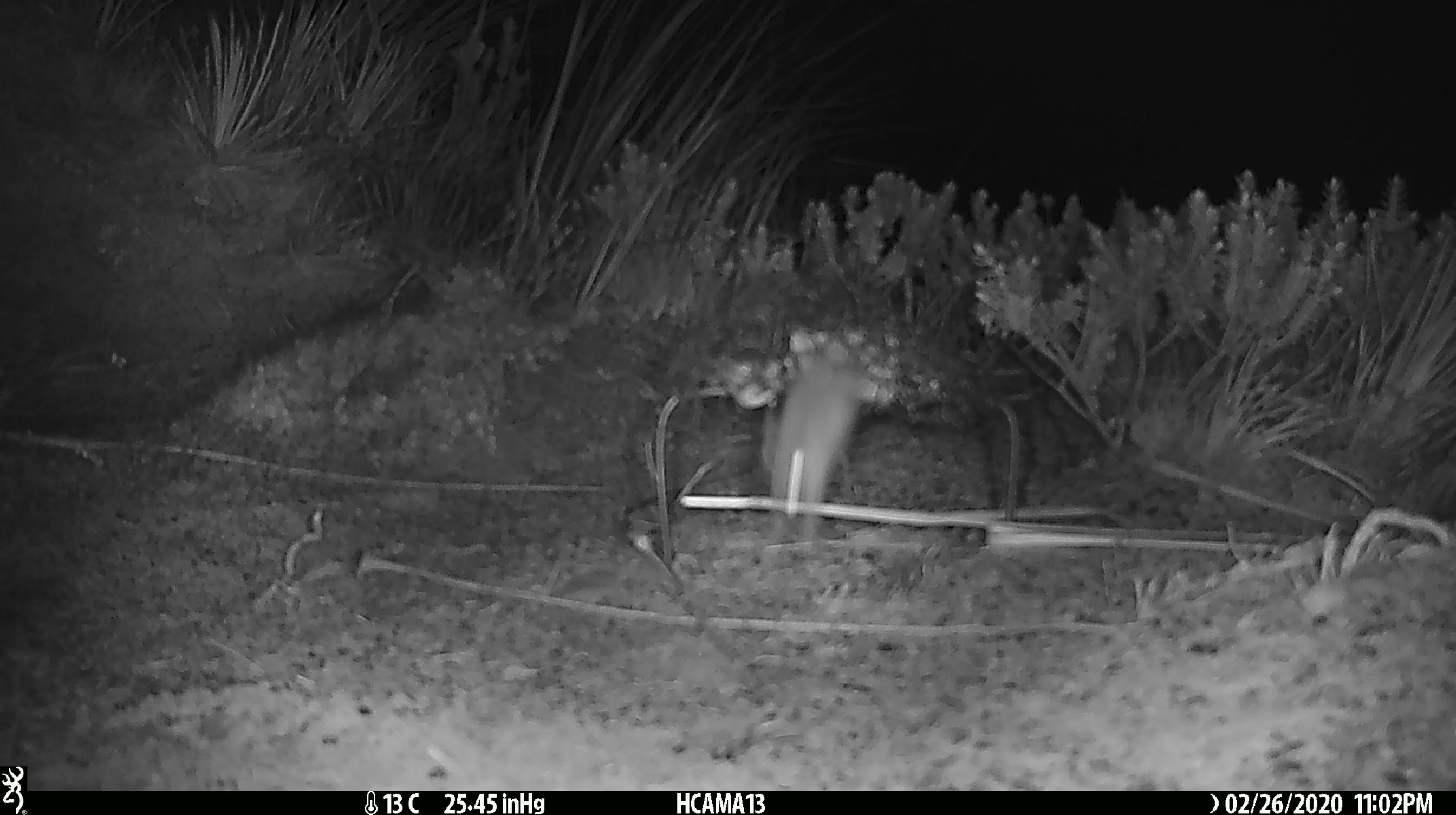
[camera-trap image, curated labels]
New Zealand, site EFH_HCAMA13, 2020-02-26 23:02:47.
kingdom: Animalia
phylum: Chordata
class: Mammalia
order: Rodentia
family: Muridae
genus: Mus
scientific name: Mus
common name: mouse